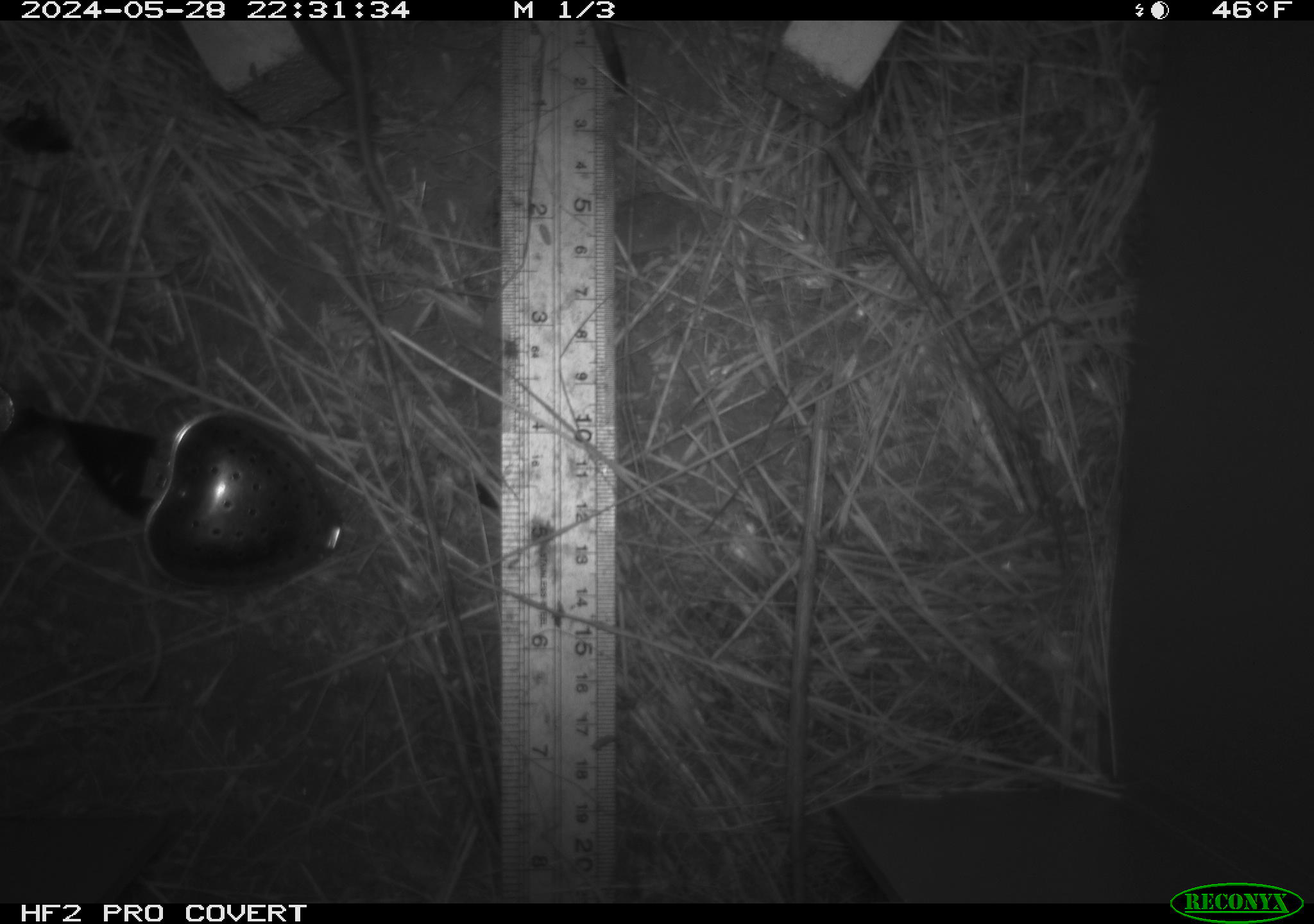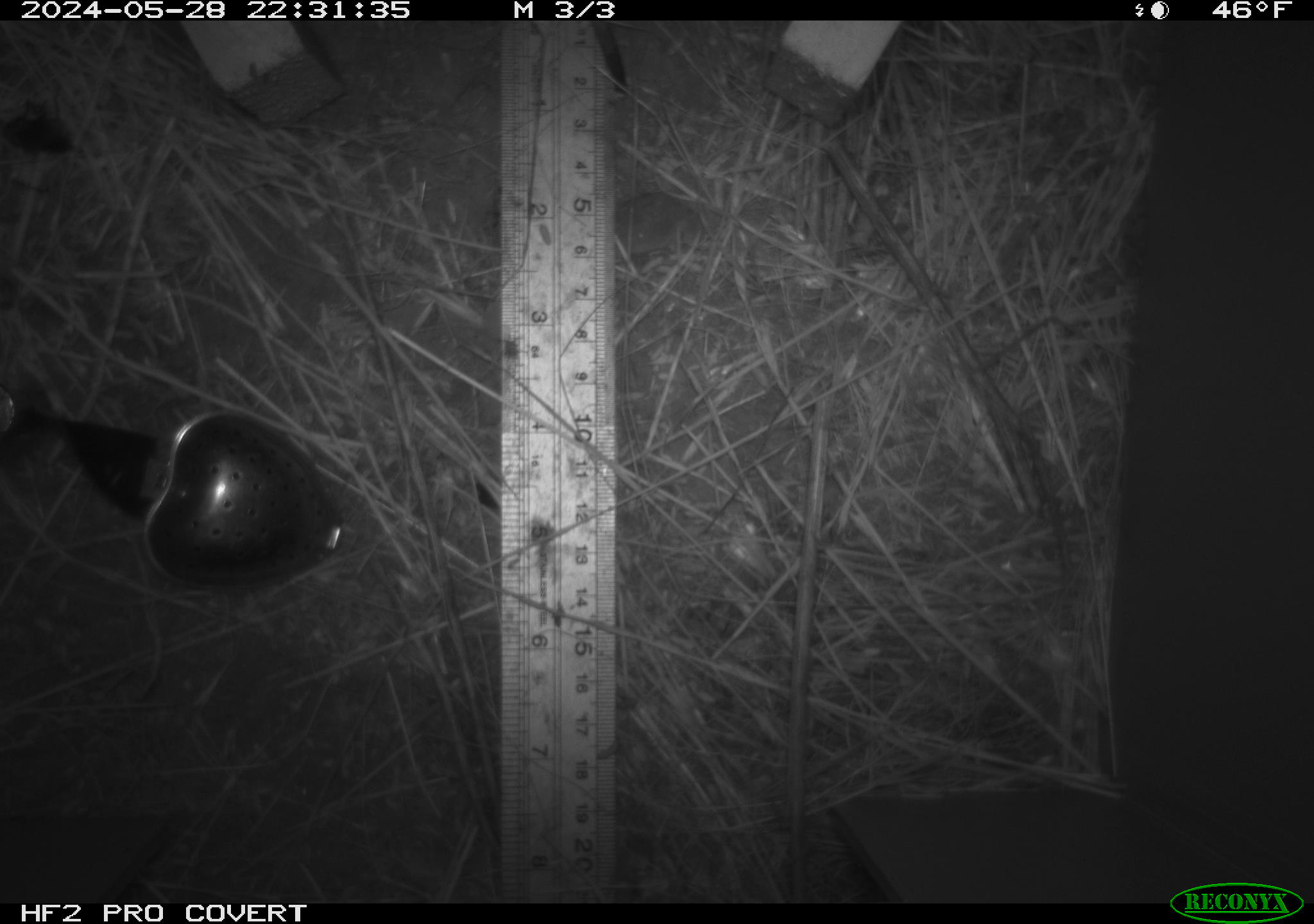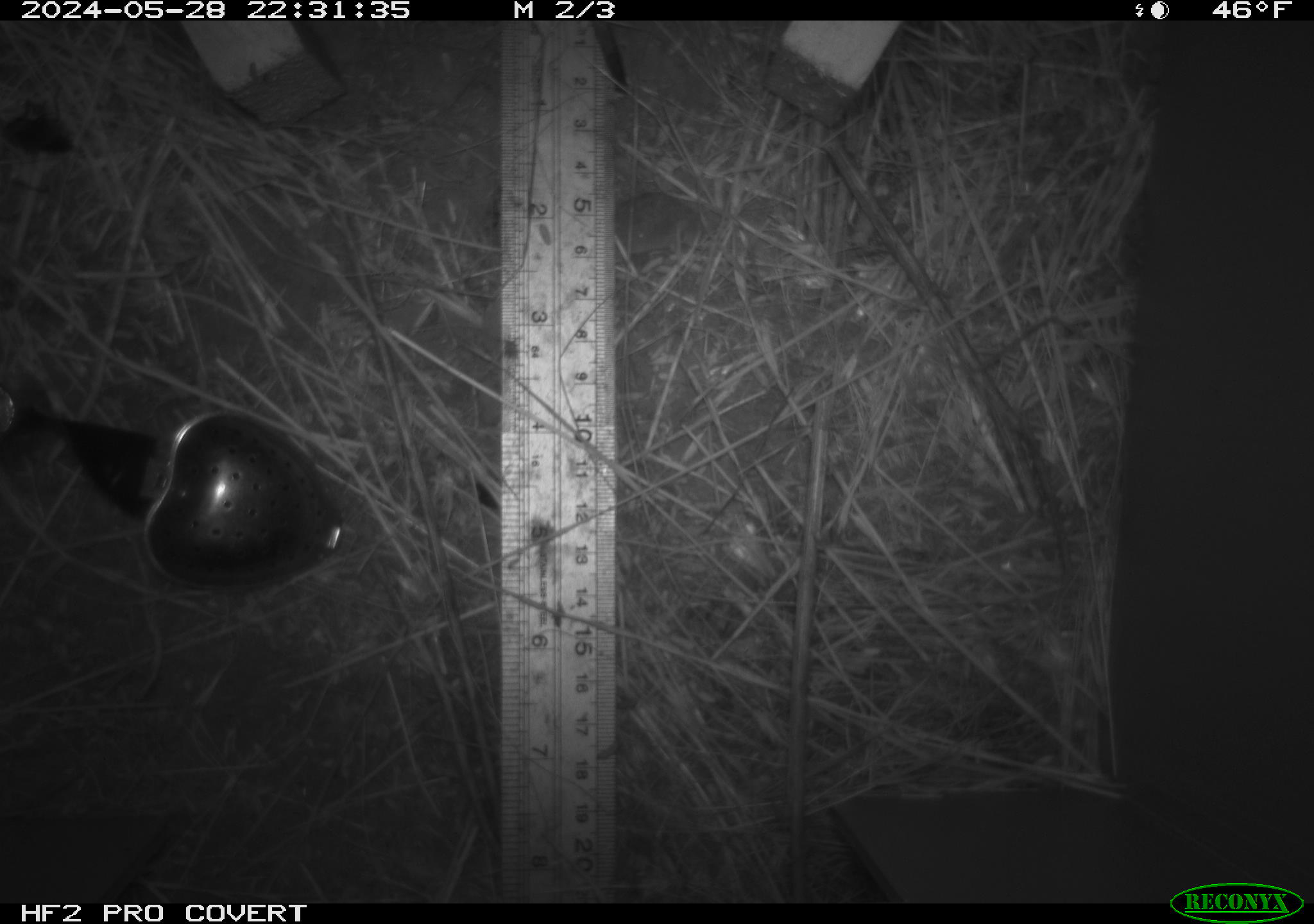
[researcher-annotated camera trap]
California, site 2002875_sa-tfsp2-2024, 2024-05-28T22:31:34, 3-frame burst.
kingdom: Animalia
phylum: Chordata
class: Mammalia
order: Rodentia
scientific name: Rodentia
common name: rodent